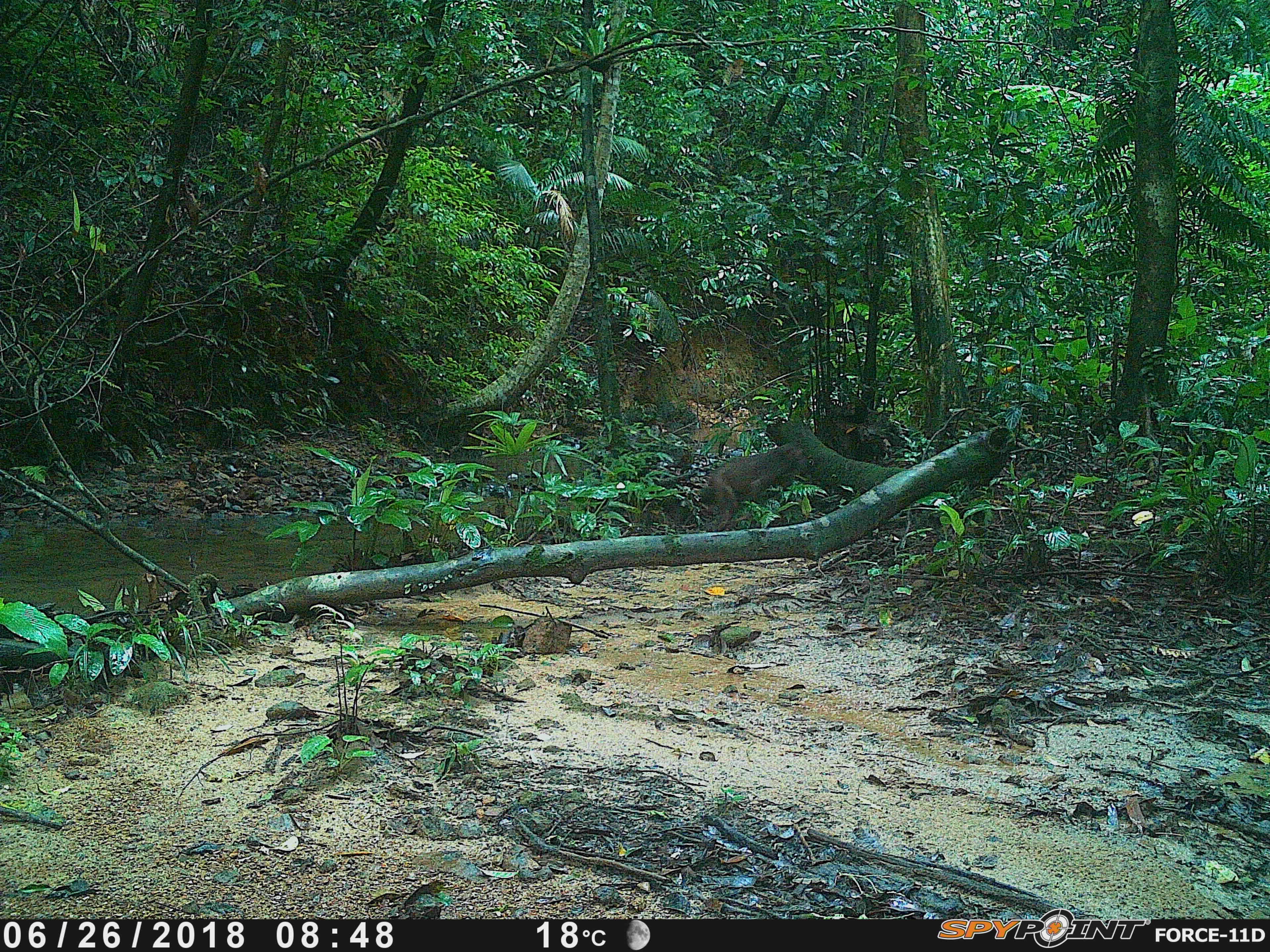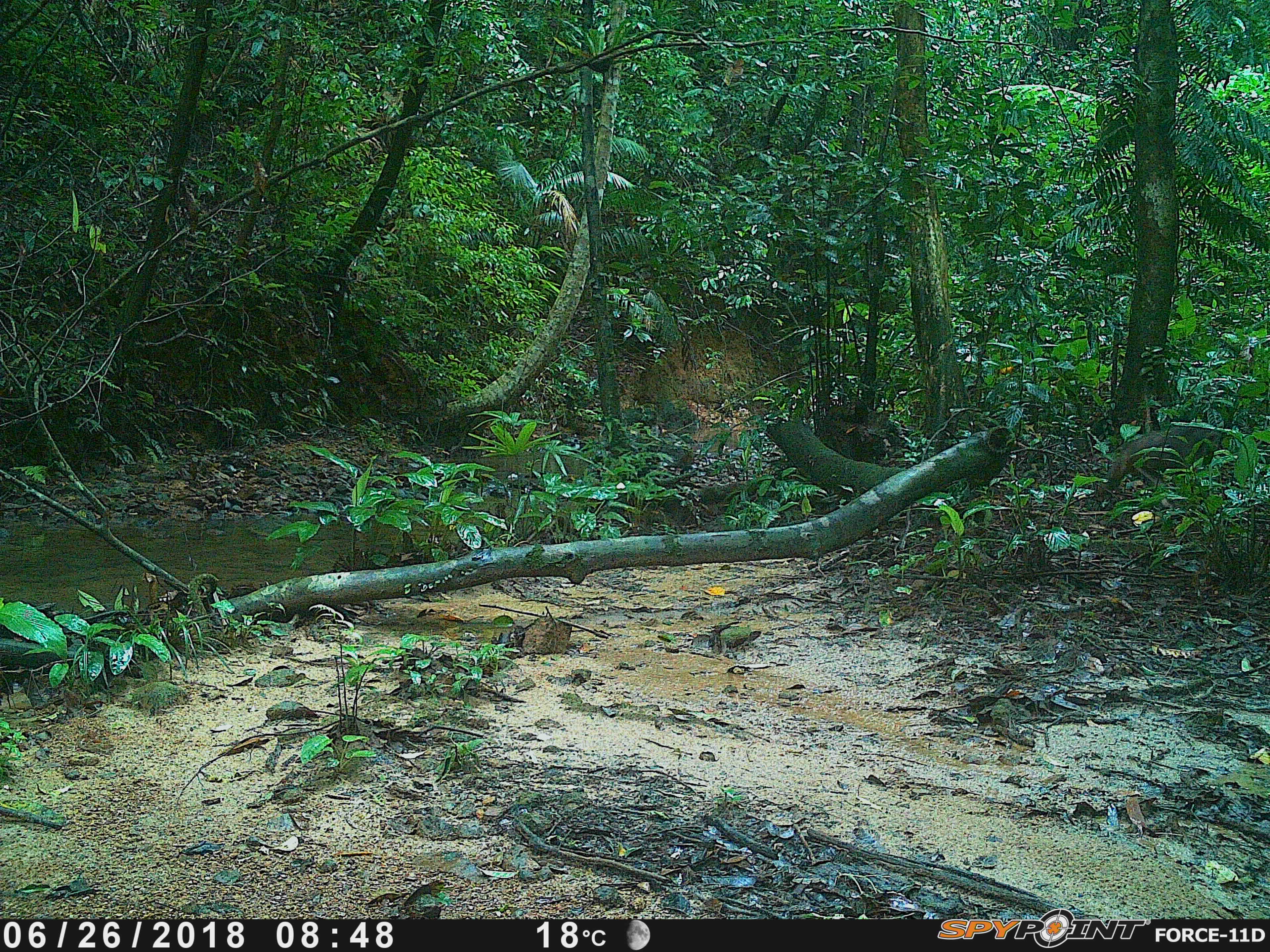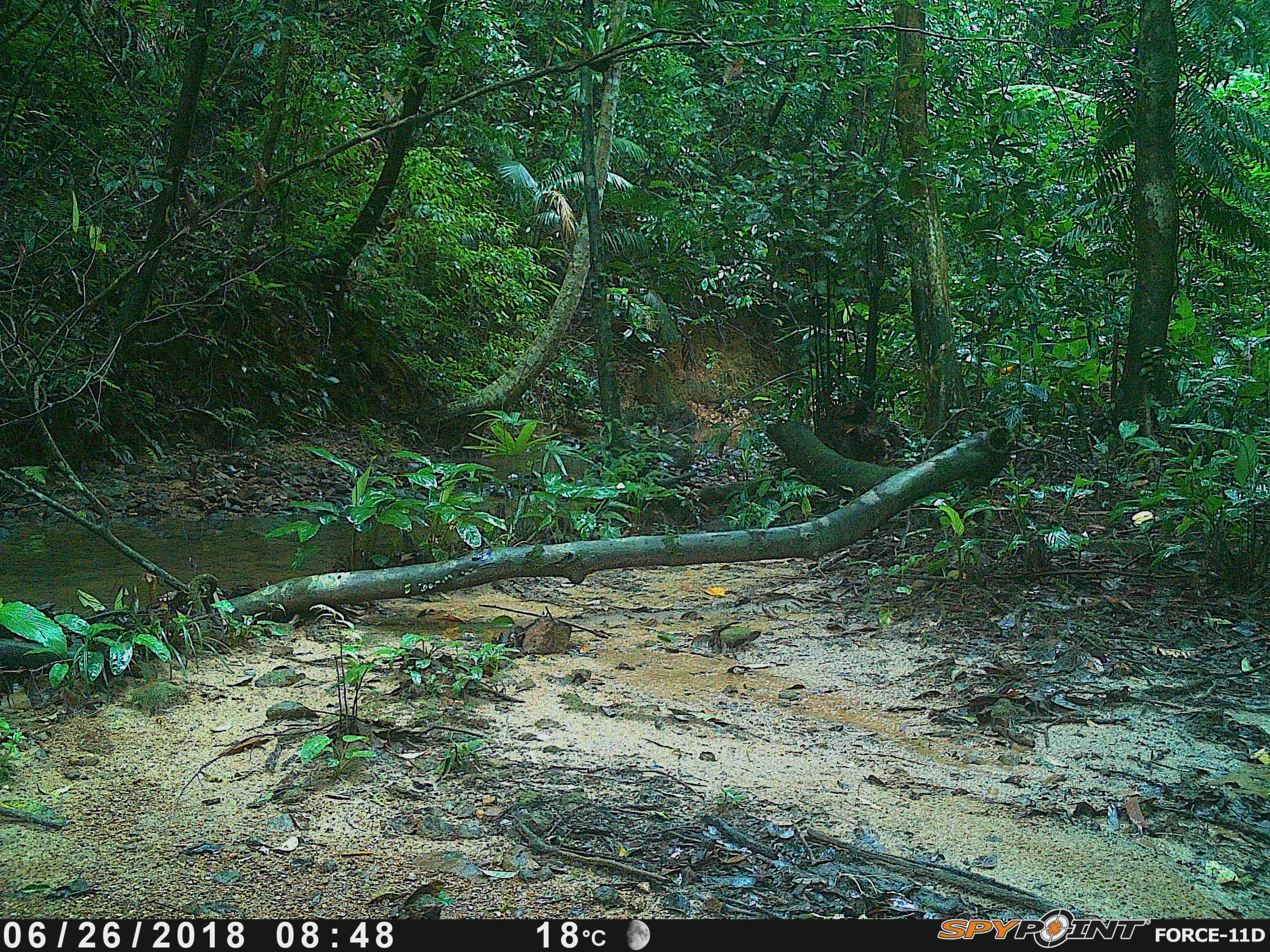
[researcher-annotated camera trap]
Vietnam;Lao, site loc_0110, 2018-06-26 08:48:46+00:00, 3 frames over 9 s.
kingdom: Animalia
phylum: Chordata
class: Mammalia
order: Primates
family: Cercopithecidae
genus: Macaca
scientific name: Macaca arctoides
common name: stump-tailed macaque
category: stump tailed macaque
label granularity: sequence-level